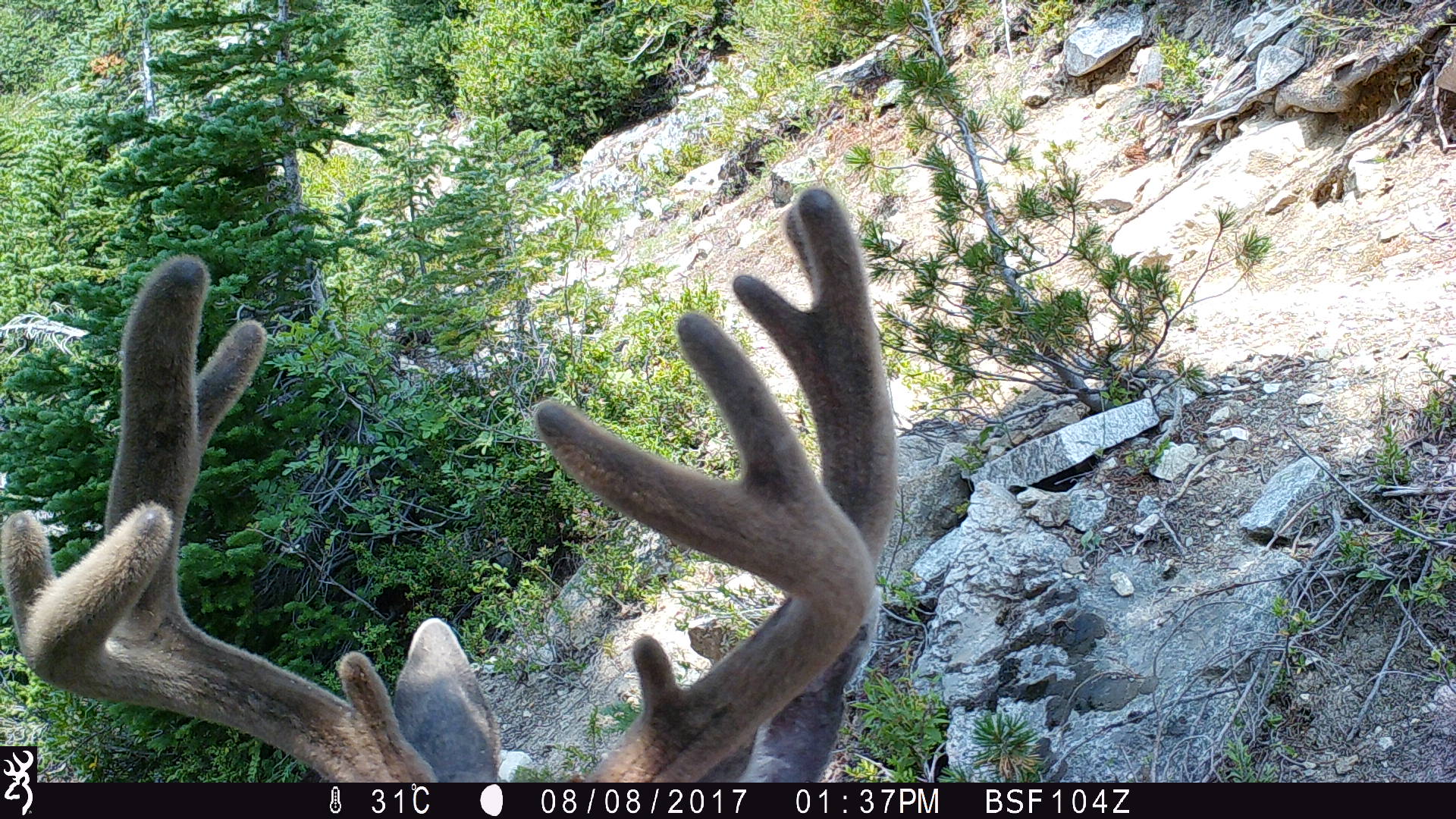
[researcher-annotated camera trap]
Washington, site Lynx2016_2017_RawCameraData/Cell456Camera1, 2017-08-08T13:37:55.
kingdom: Animalia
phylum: Chordata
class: Mammalia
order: Artiodactyla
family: Cervidae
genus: Odocoileus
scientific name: Odocoileus hemionus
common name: mule deer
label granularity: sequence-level